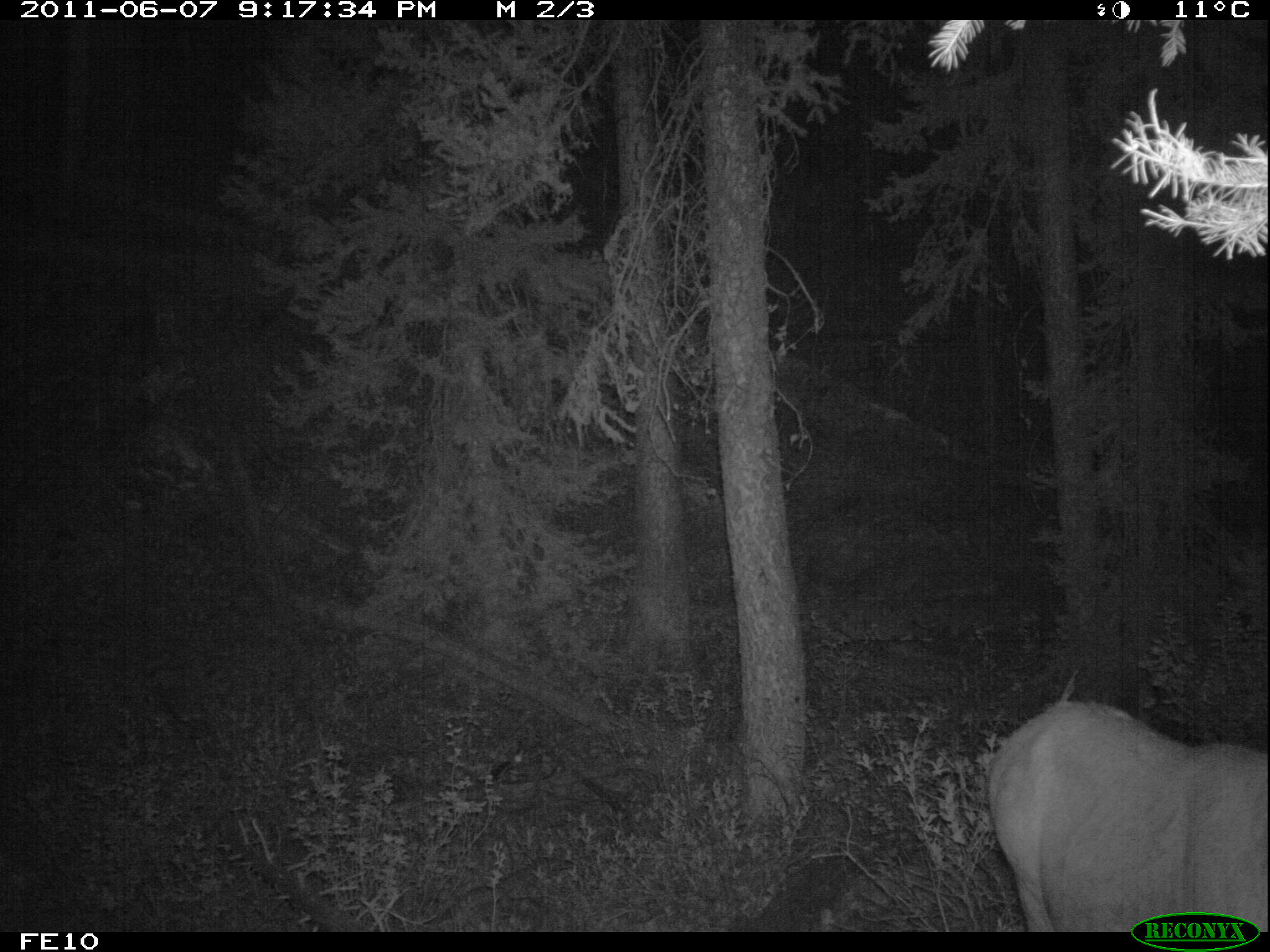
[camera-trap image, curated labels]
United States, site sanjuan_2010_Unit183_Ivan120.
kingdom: Animalia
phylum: Chordata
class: Mammalia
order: Artiodactyla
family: Cervidae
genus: Cervus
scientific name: Cervus elaphus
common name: red deer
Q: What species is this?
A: Cervus elaphus (red deer).